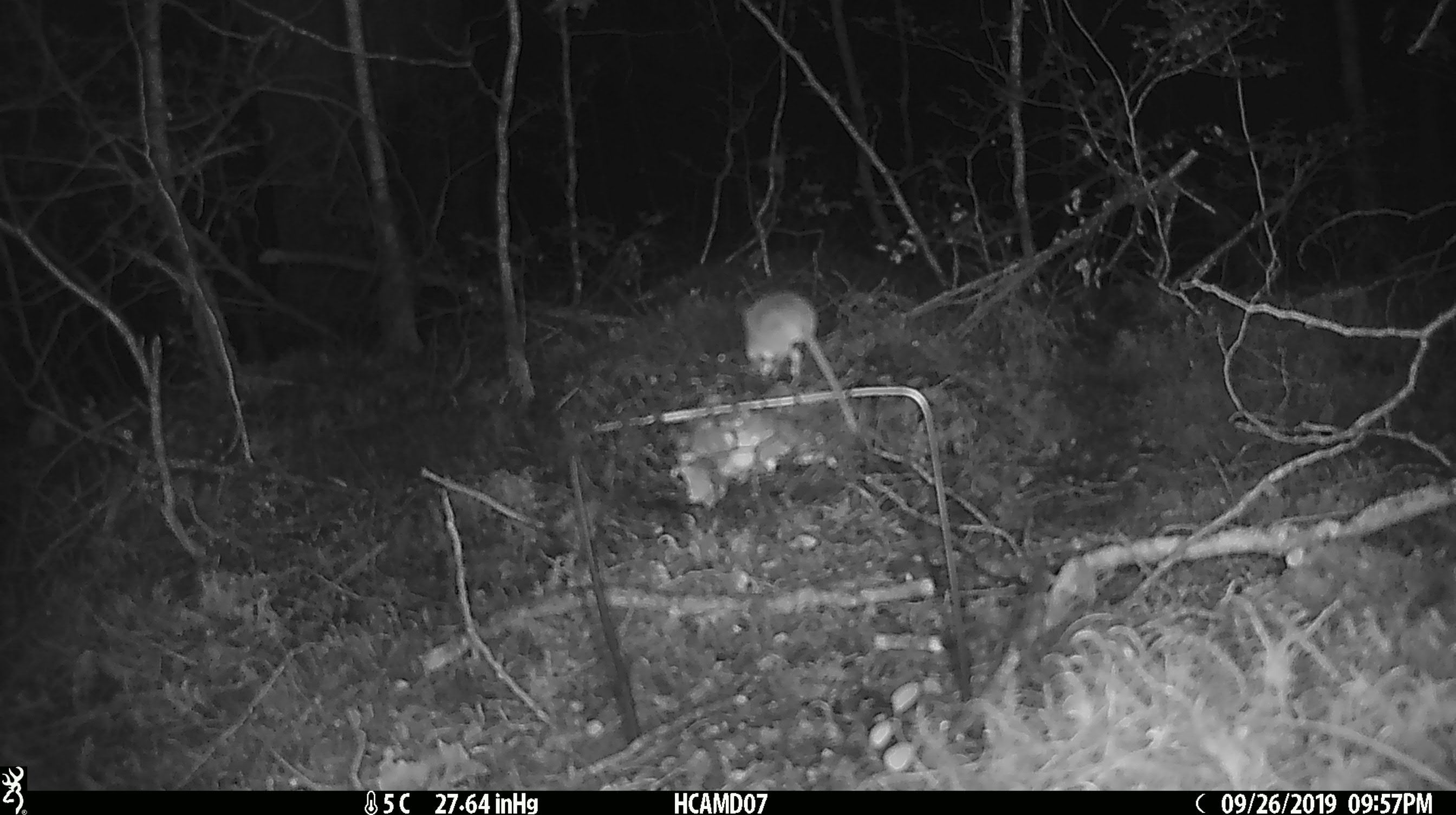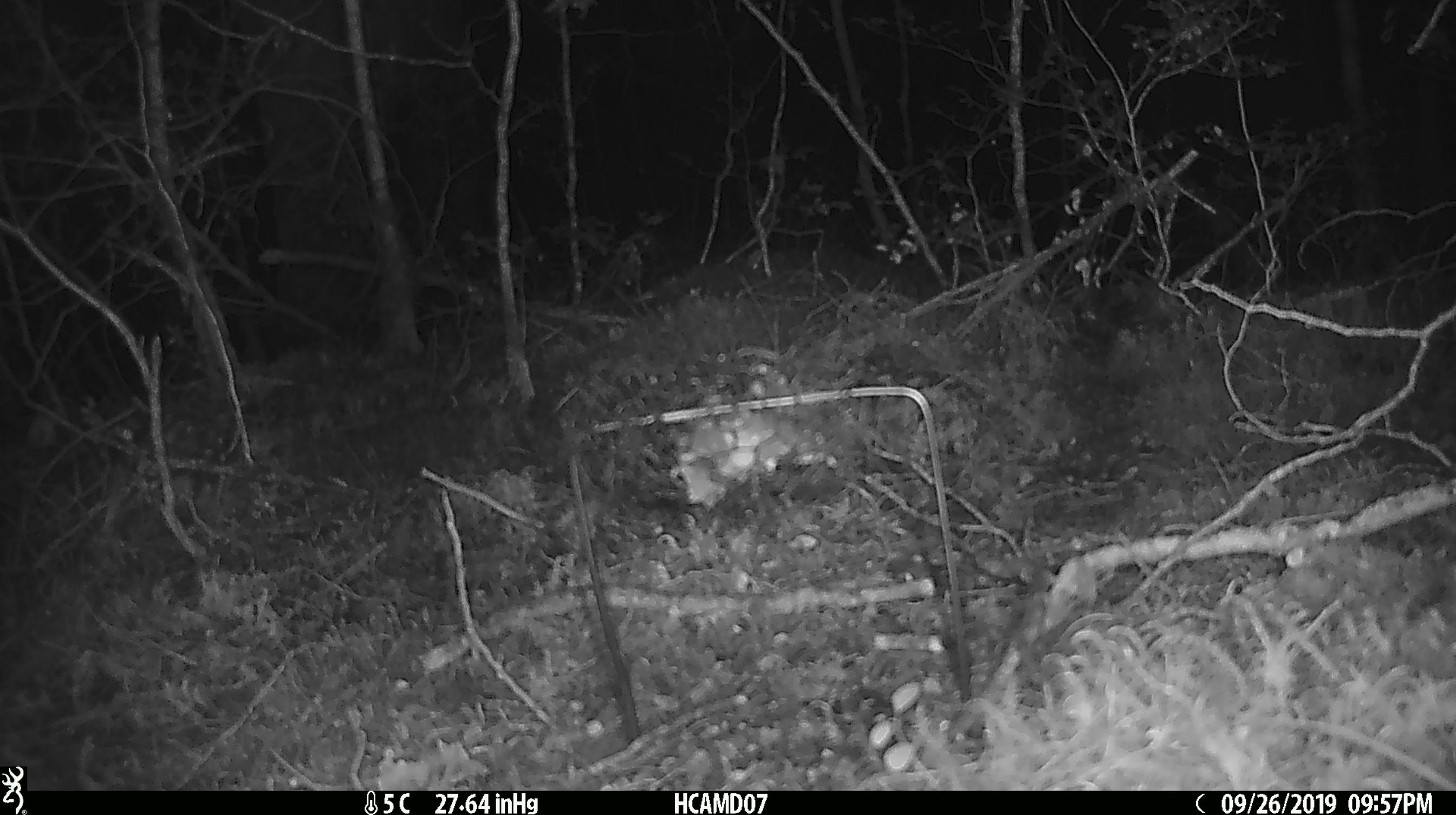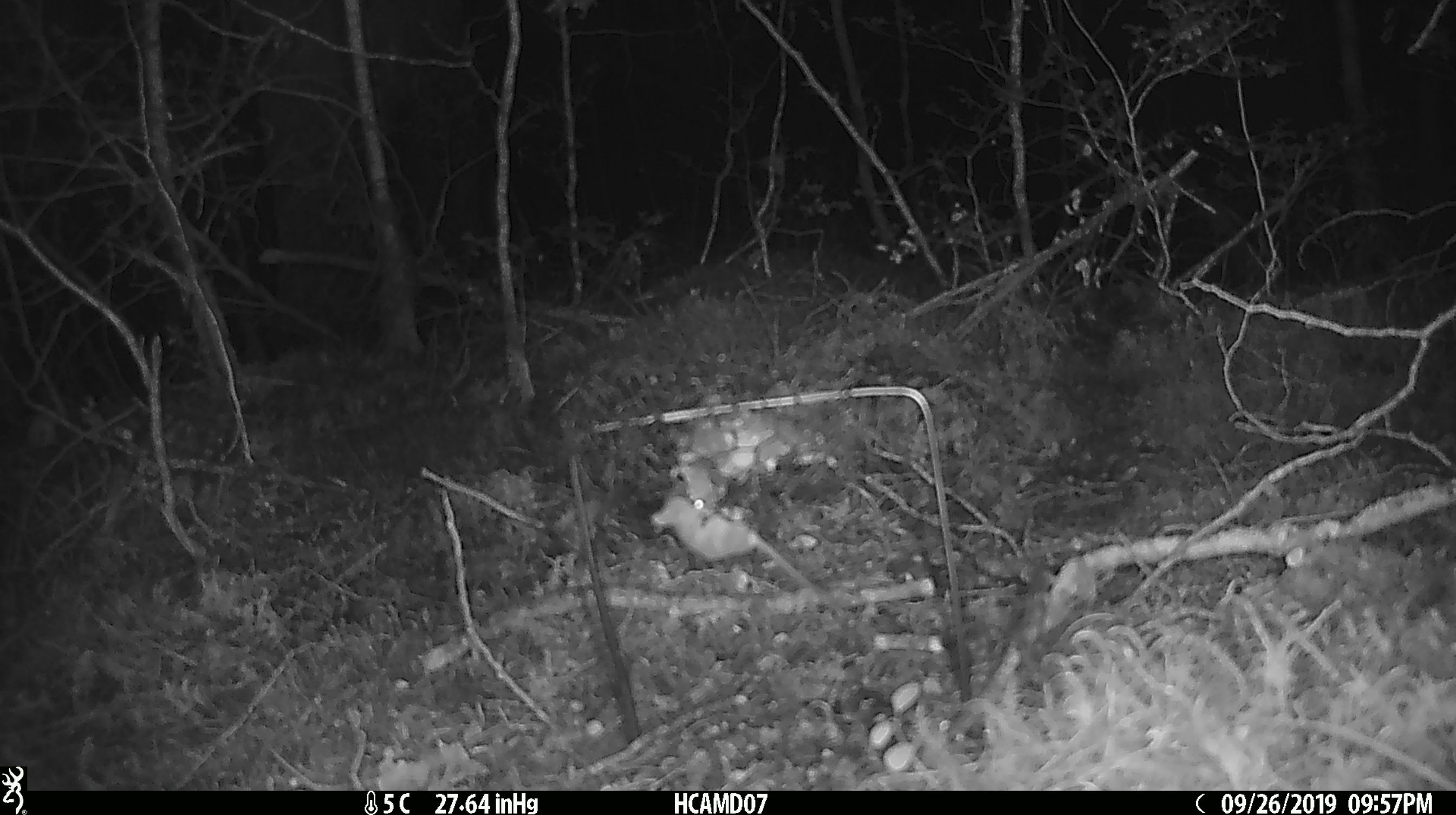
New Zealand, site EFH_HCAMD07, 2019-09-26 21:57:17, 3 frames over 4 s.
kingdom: Animalia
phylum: Chordata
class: Mammalia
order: Rodentia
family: Muridae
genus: Mus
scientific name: Mus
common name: mouse